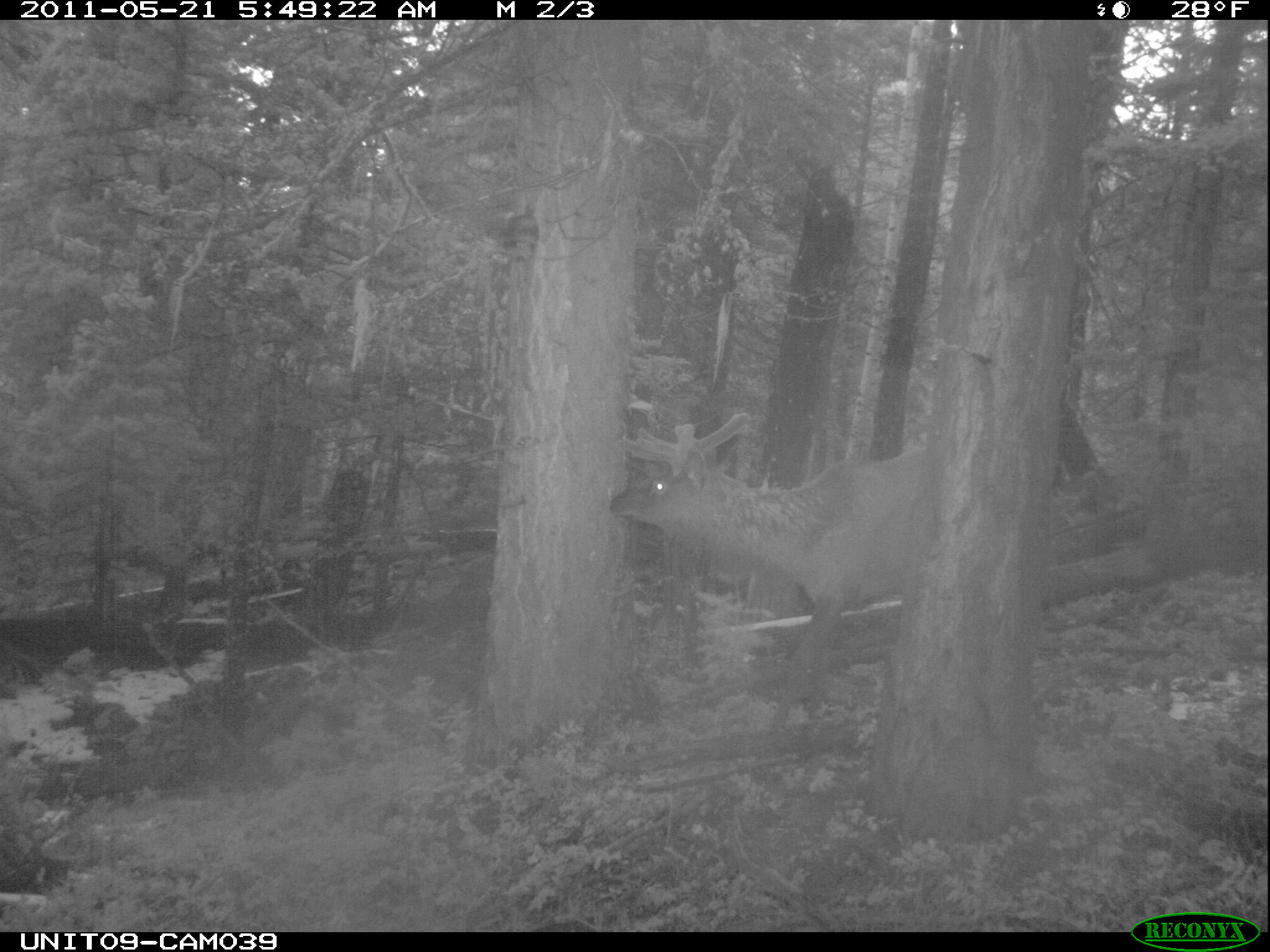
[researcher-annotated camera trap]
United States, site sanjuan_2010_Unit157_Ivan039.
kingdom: Animalia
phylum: Chordata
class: Mammalia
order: Artiodactyla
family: Cervidae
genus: Cervus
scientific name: Cervus elaphus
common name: red deer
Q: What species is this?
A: Cervus elaphus (red deer).